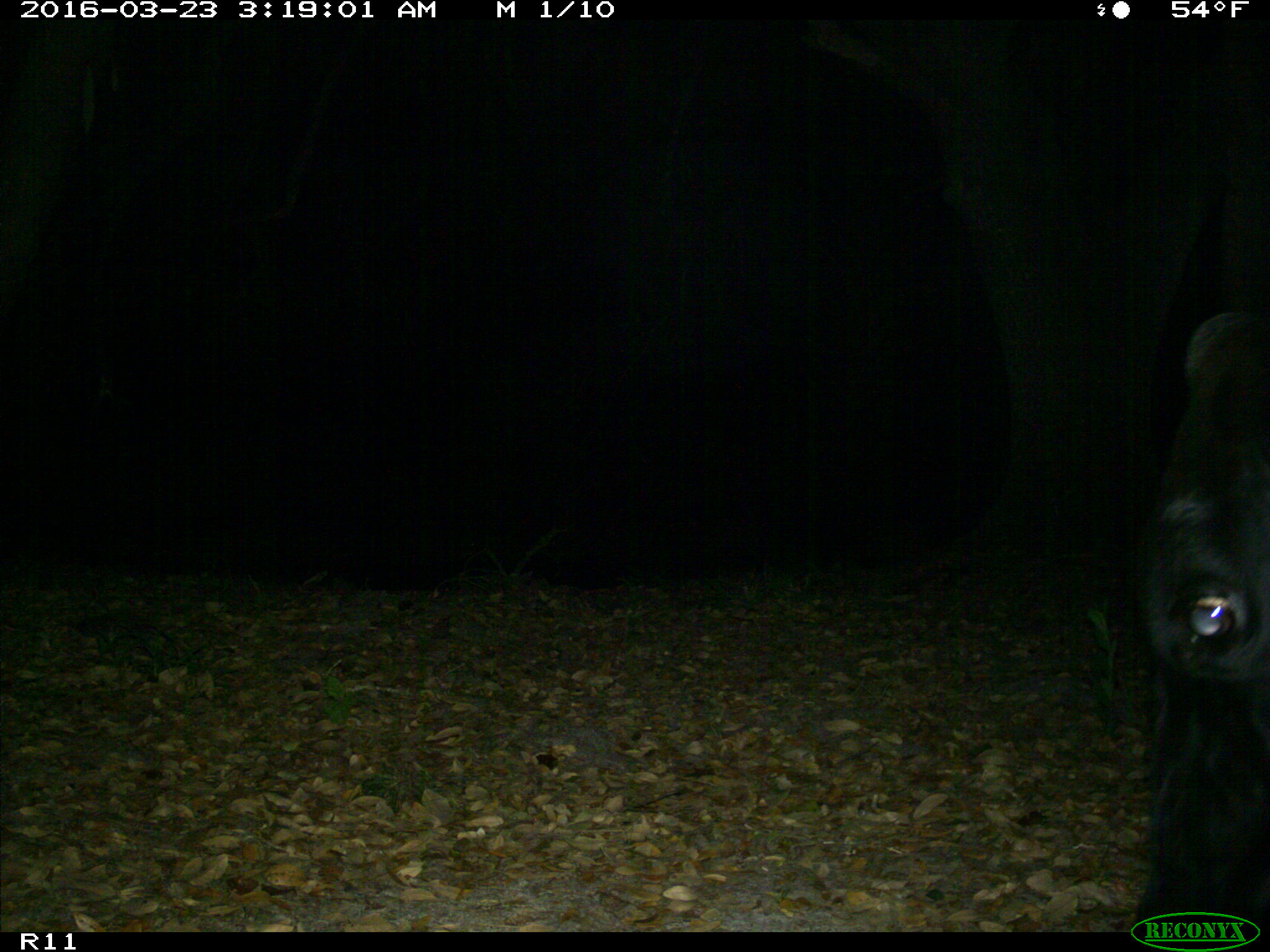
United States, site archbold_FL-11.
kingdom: Animalia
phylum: Chordata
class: Mammalia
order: Artiodactyla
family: Bovidae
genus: Bos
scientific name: Bos taurus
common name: domestic cow